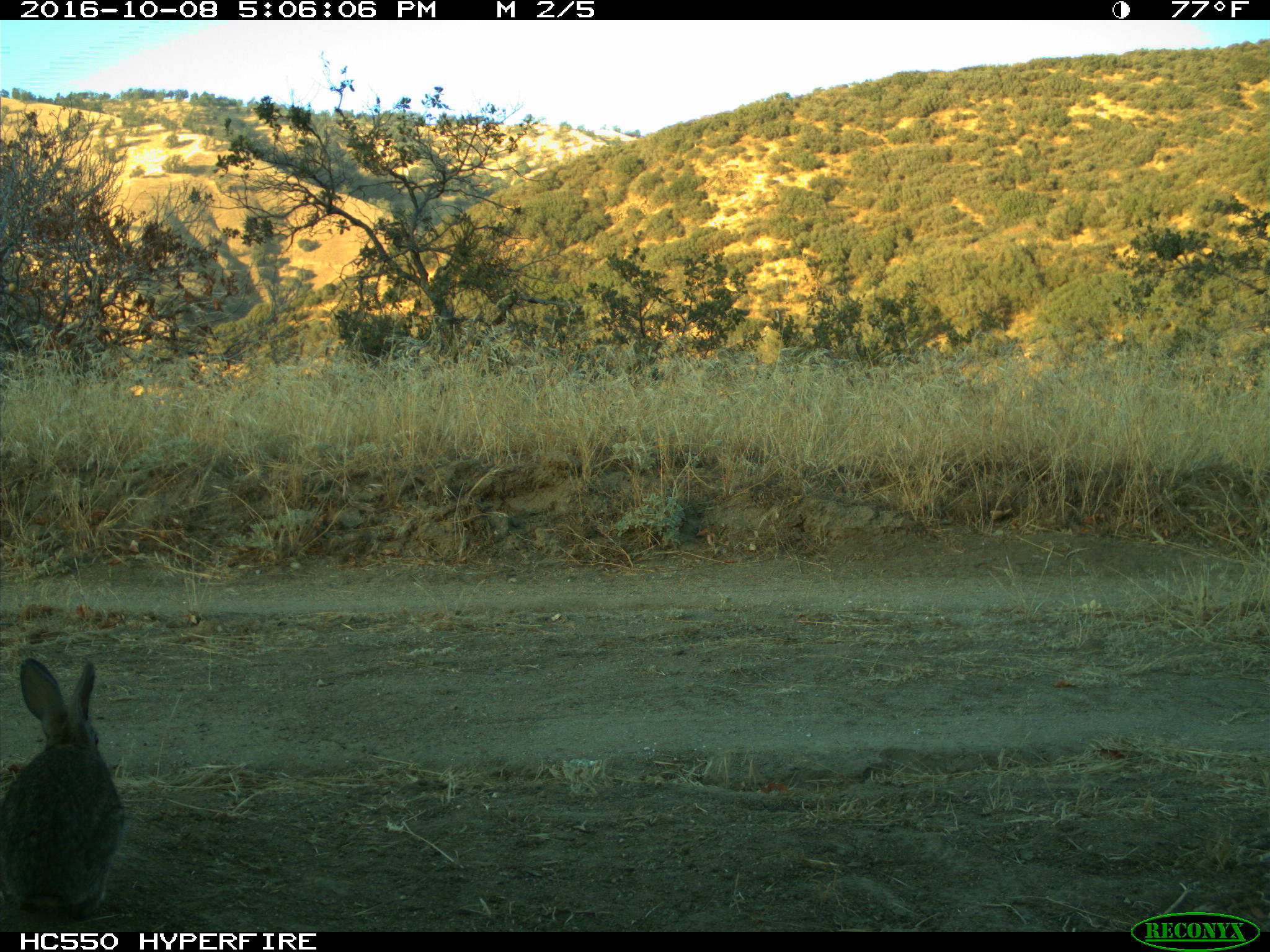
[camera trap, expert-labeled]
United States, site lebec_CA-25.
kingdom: Animalia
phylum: Chordata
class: Mammalia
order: Lagomorpha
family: Leporidae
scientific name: Leporidae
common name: rabbits and hares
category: unidentified rabbit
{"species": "unidentified rabbit (rabbits and hares) (Leporidae)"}